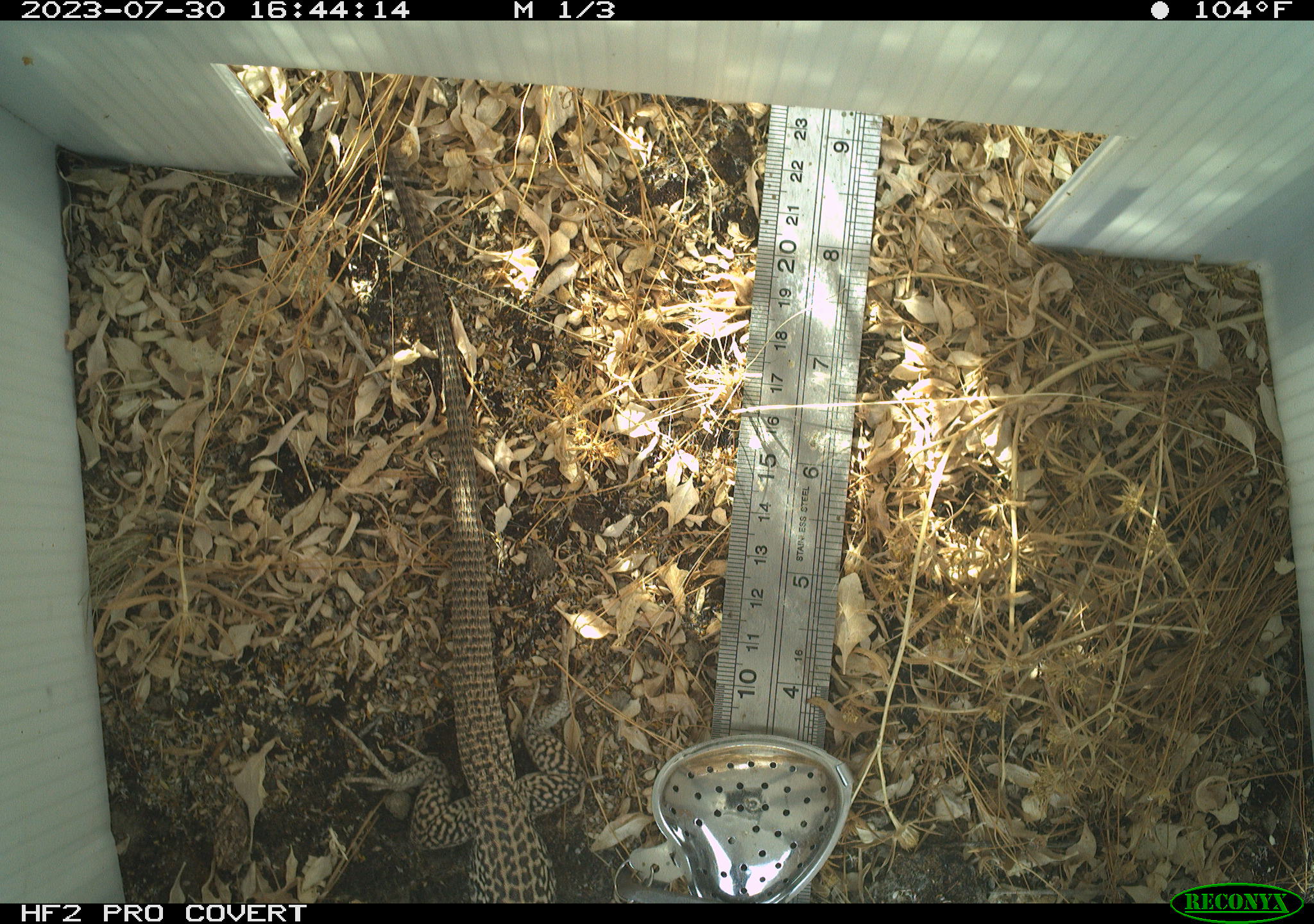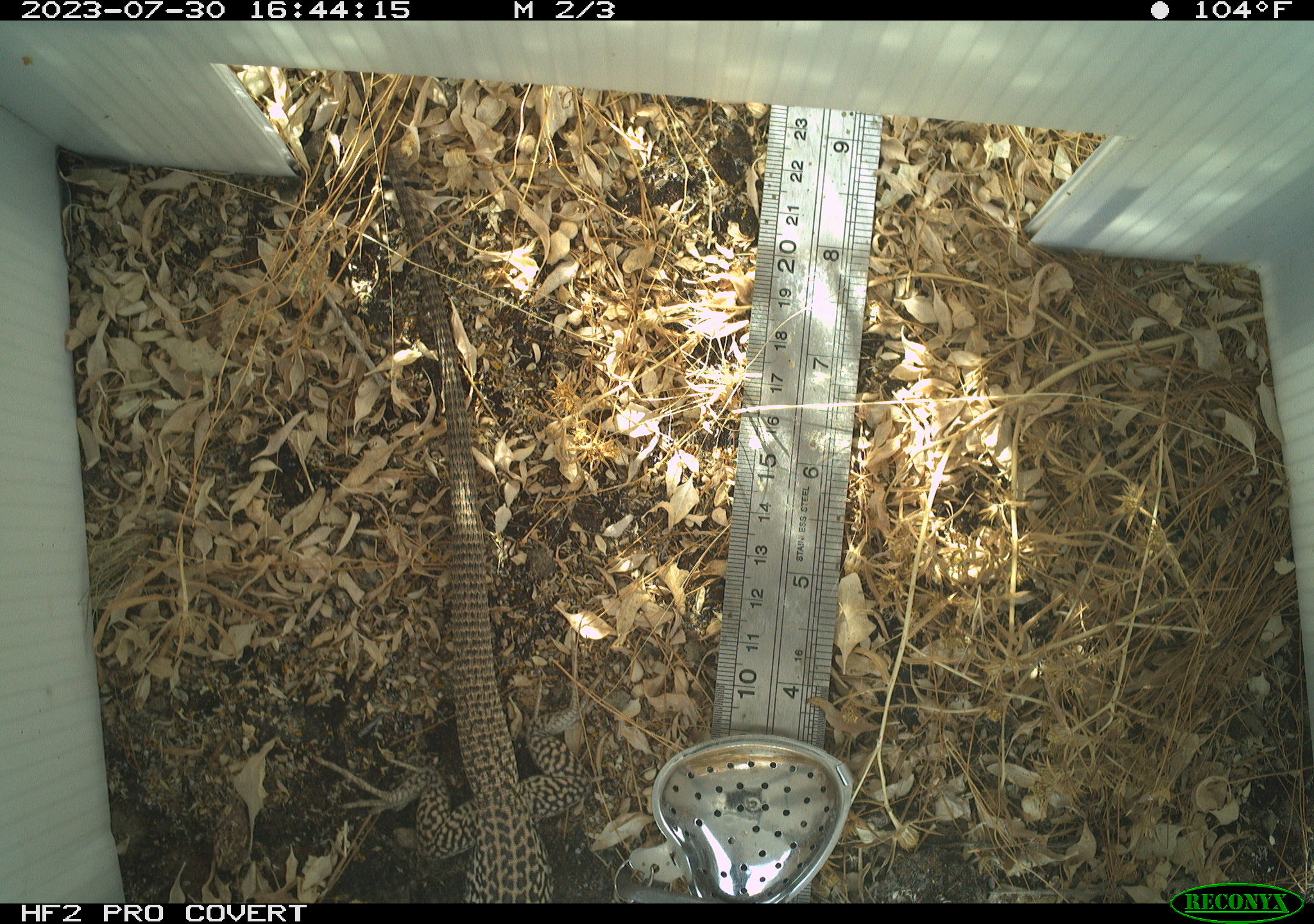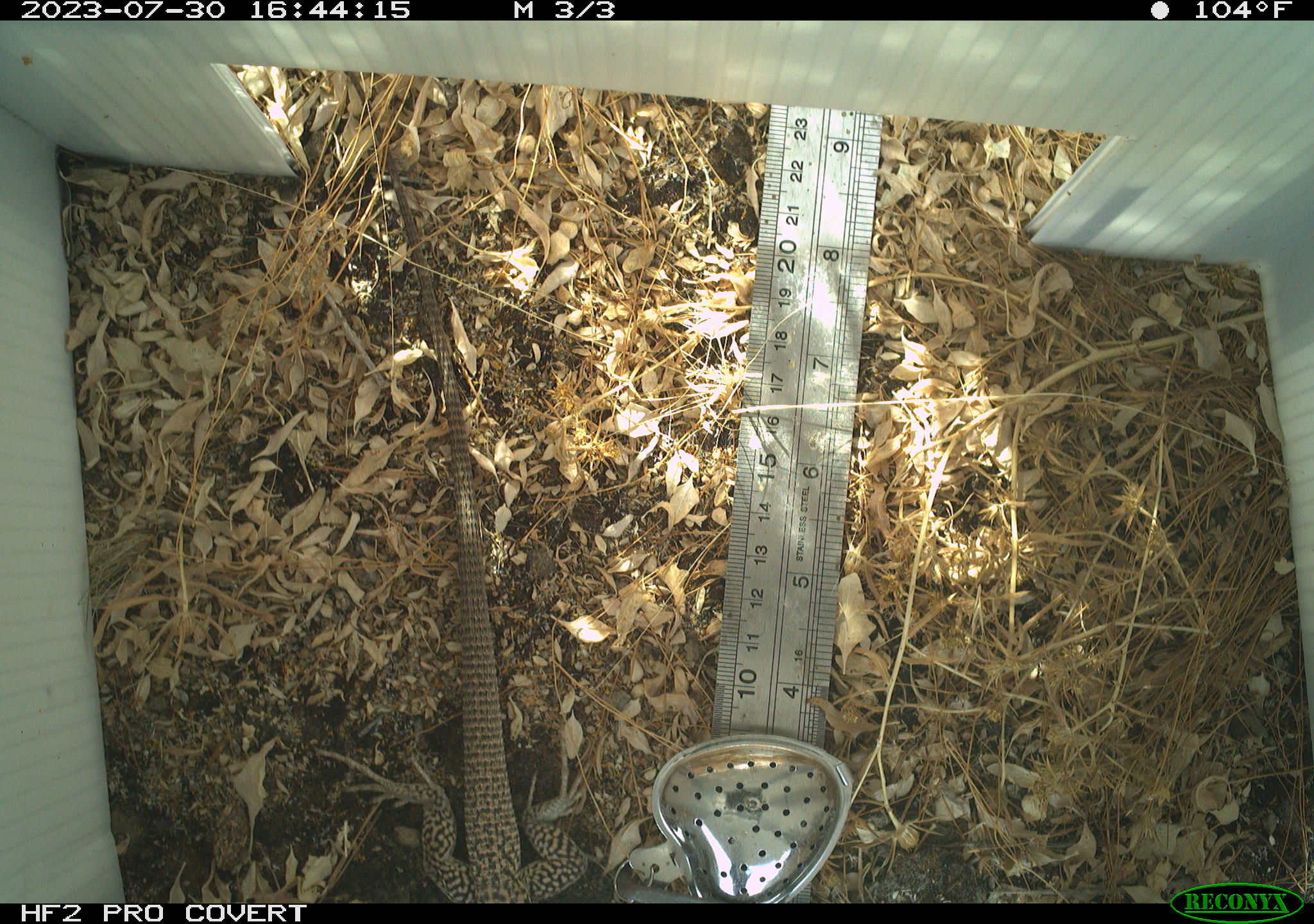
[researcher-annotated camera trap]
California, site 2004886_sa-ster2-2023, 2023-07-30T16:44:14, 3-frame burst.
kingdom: Animalia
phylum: Chordata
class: Reptilia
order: Squamata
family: Teiidae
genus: Aspidoscelis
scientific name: Aspidoscelis tigris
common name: western whiptail